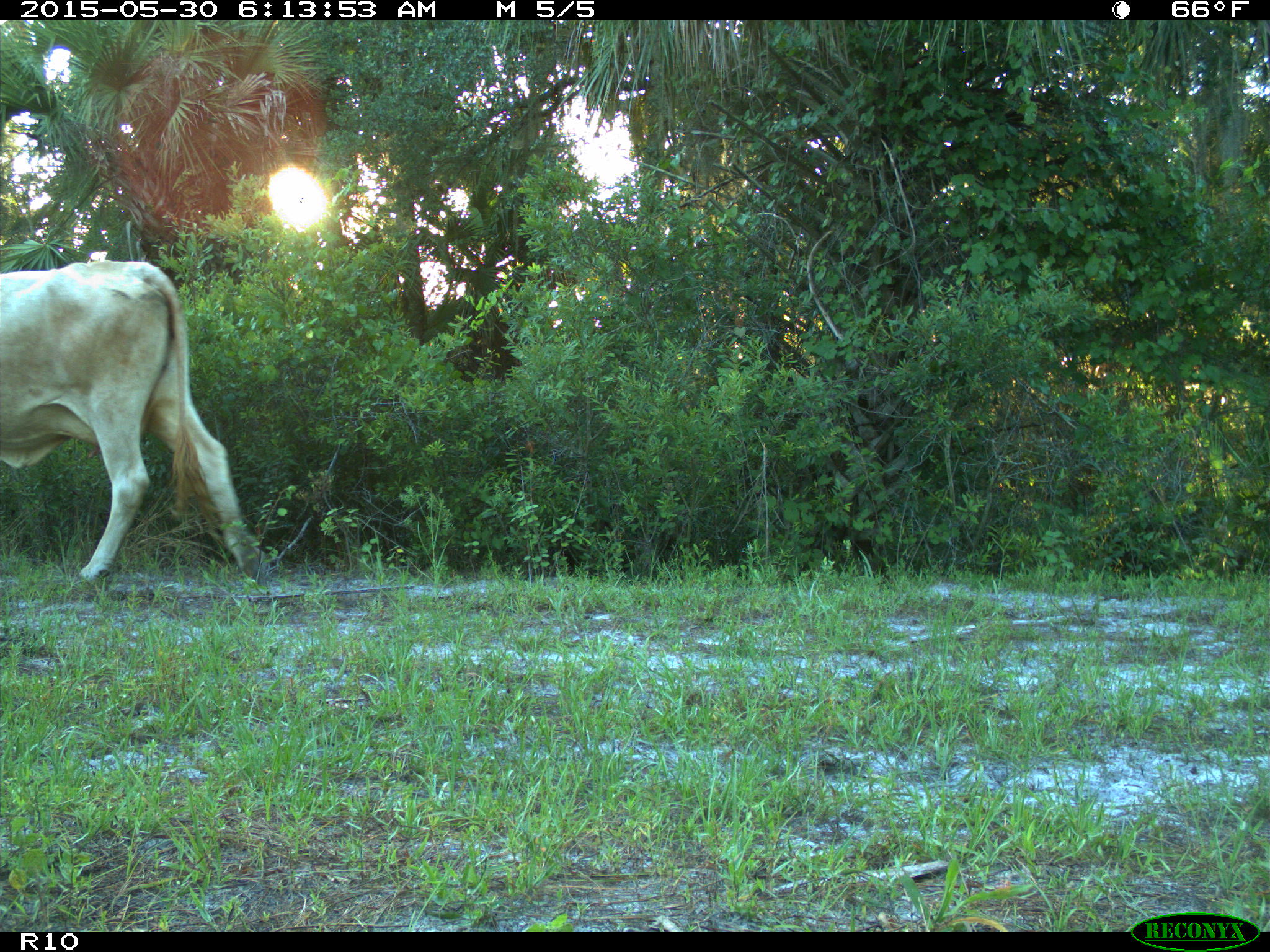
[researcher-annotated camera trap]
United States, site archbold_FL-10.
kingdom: Animalia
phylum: Chordata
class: Mammalia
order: Artiodactyla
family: Bovidae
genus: Bos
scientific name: Bos taurus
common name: domestic cow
Bos taurus (domestic cow).